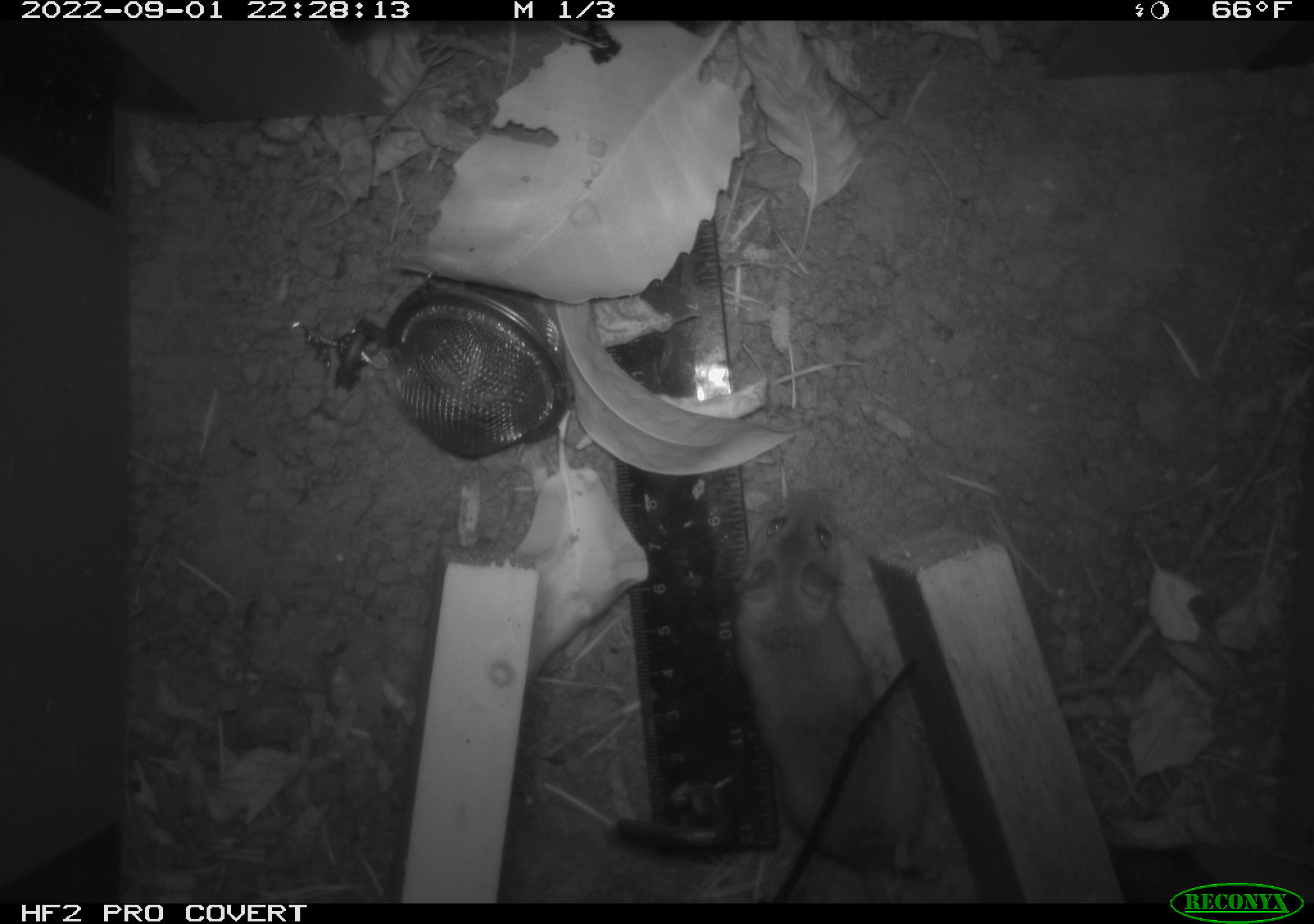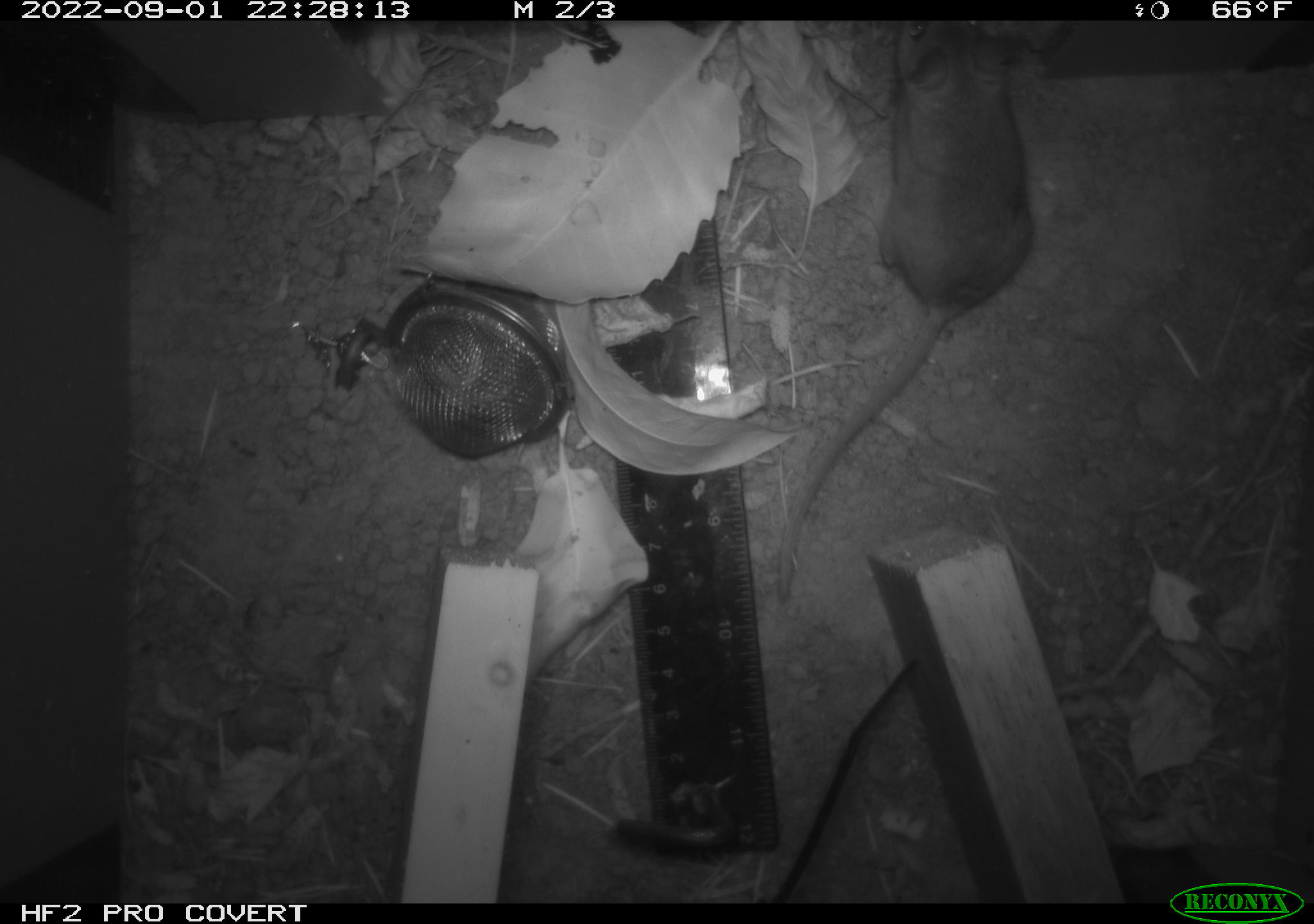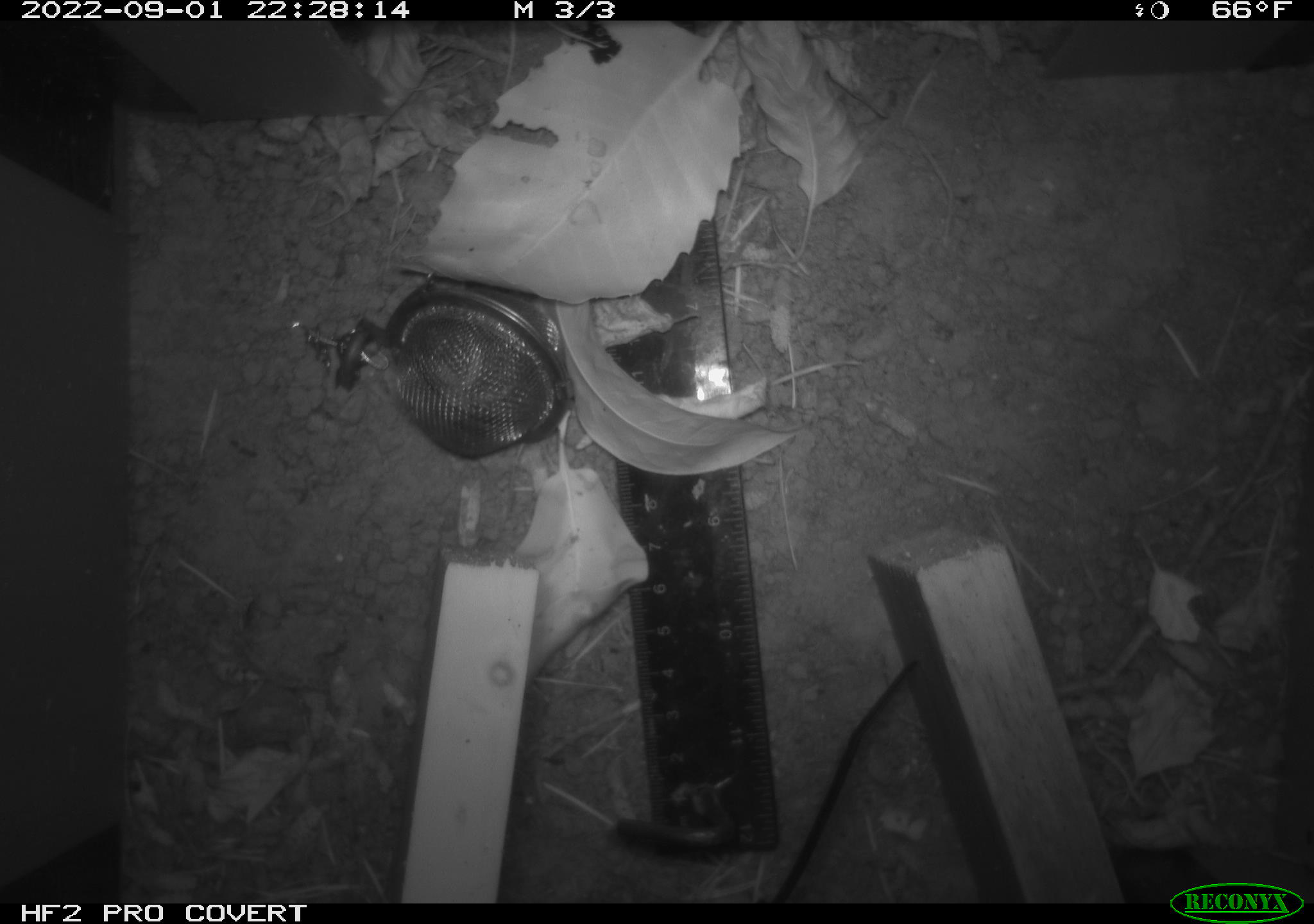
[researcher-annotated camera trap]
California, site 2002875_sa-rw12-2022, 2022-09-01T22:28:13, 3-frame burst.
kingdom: Animalia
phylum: Chordata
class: Mammalia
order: Rodentia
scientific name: Rodentia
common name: rodent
Rodent (Rodentia).